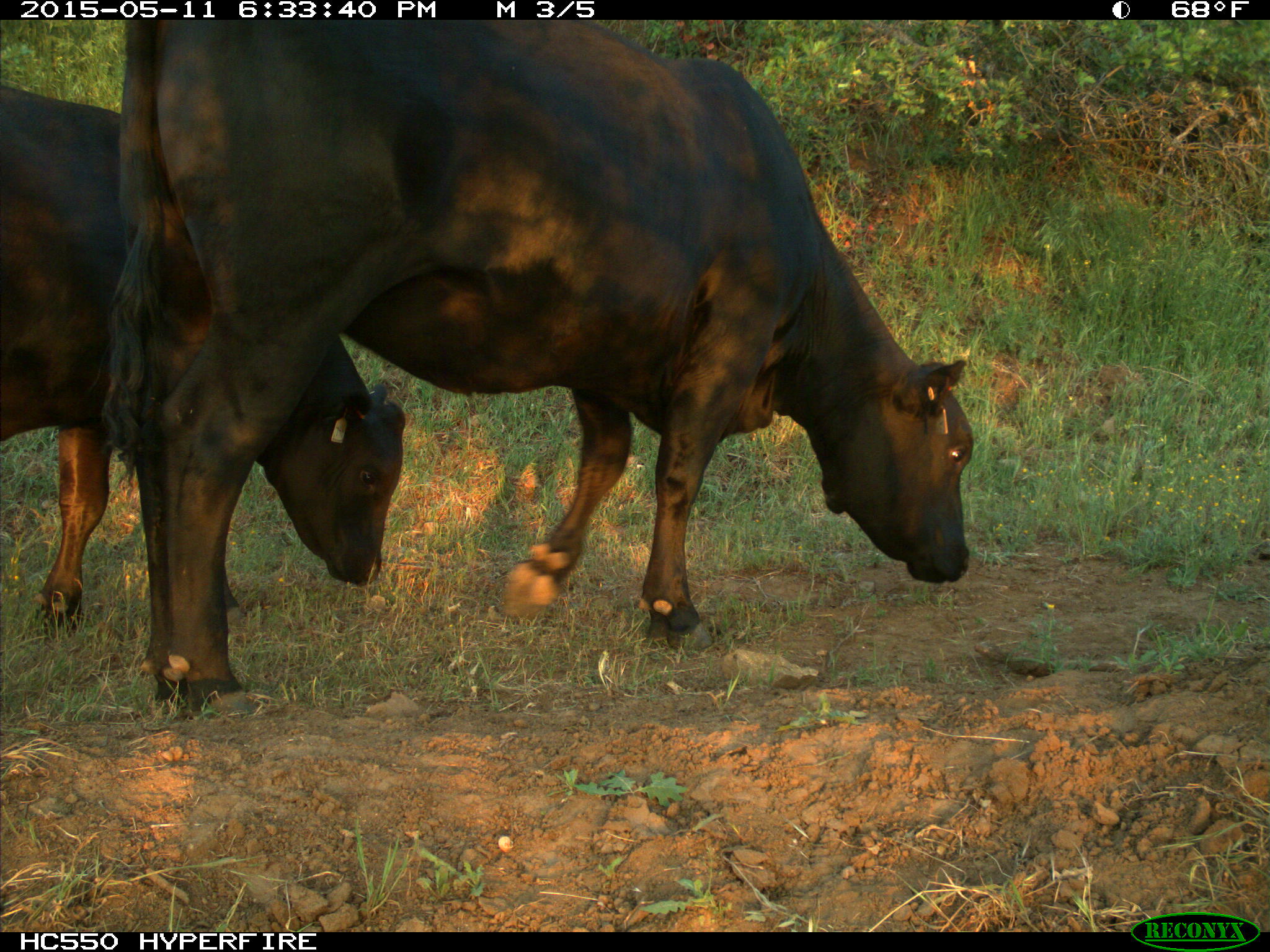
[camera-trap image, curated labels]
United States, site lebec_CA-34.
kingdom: Animalia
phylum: Chordata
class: Mammalia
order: Artiodactyla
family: Bovidae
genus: Bos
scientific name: Bos taurus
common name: domestic cow